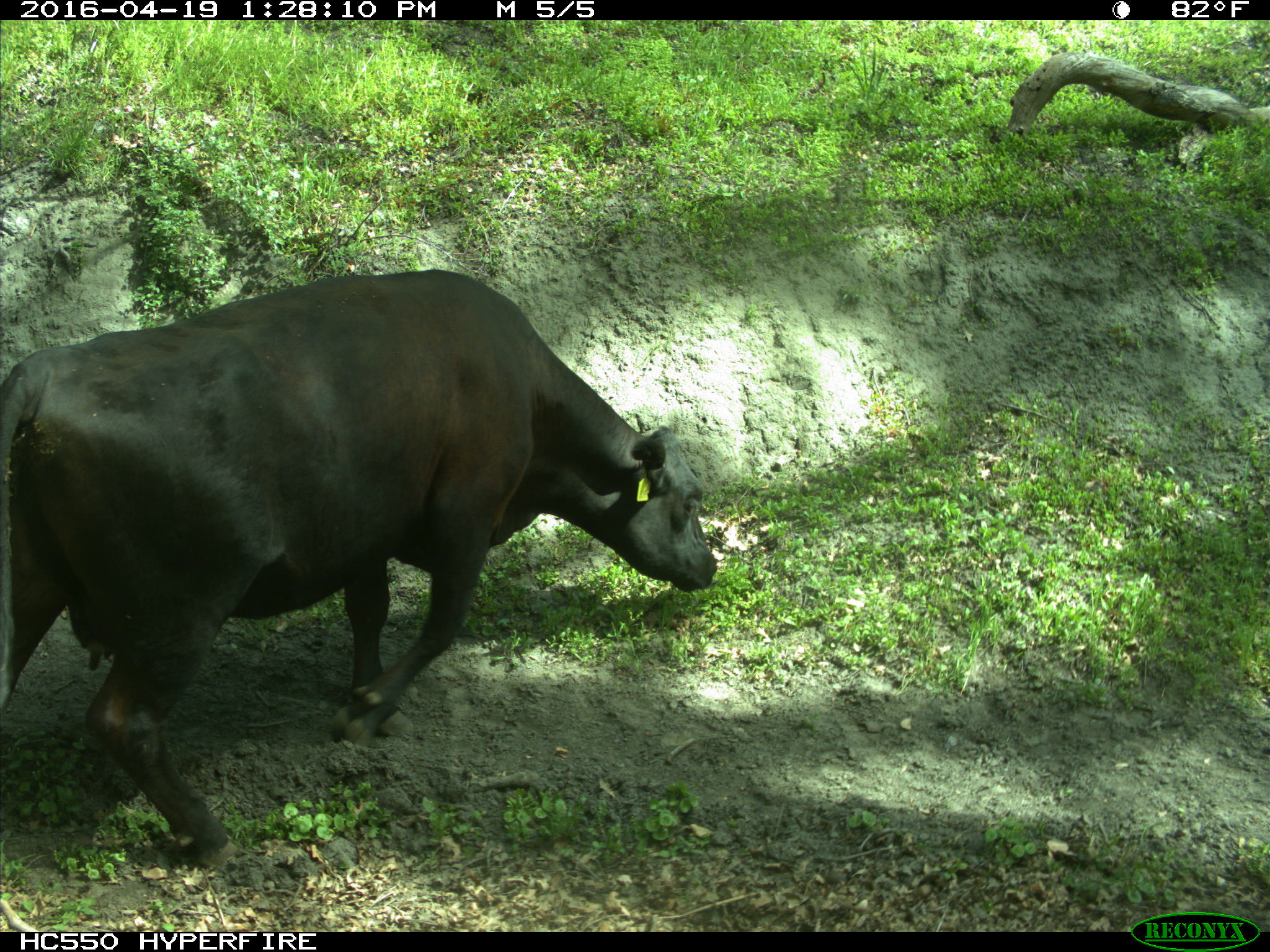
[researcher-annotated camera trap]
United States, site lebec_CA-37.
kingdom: Animalia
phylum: Chordata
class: Mammalia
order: Artiodactyla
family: Bovidae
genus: Bos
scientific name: Bos taurus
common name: domestic cow